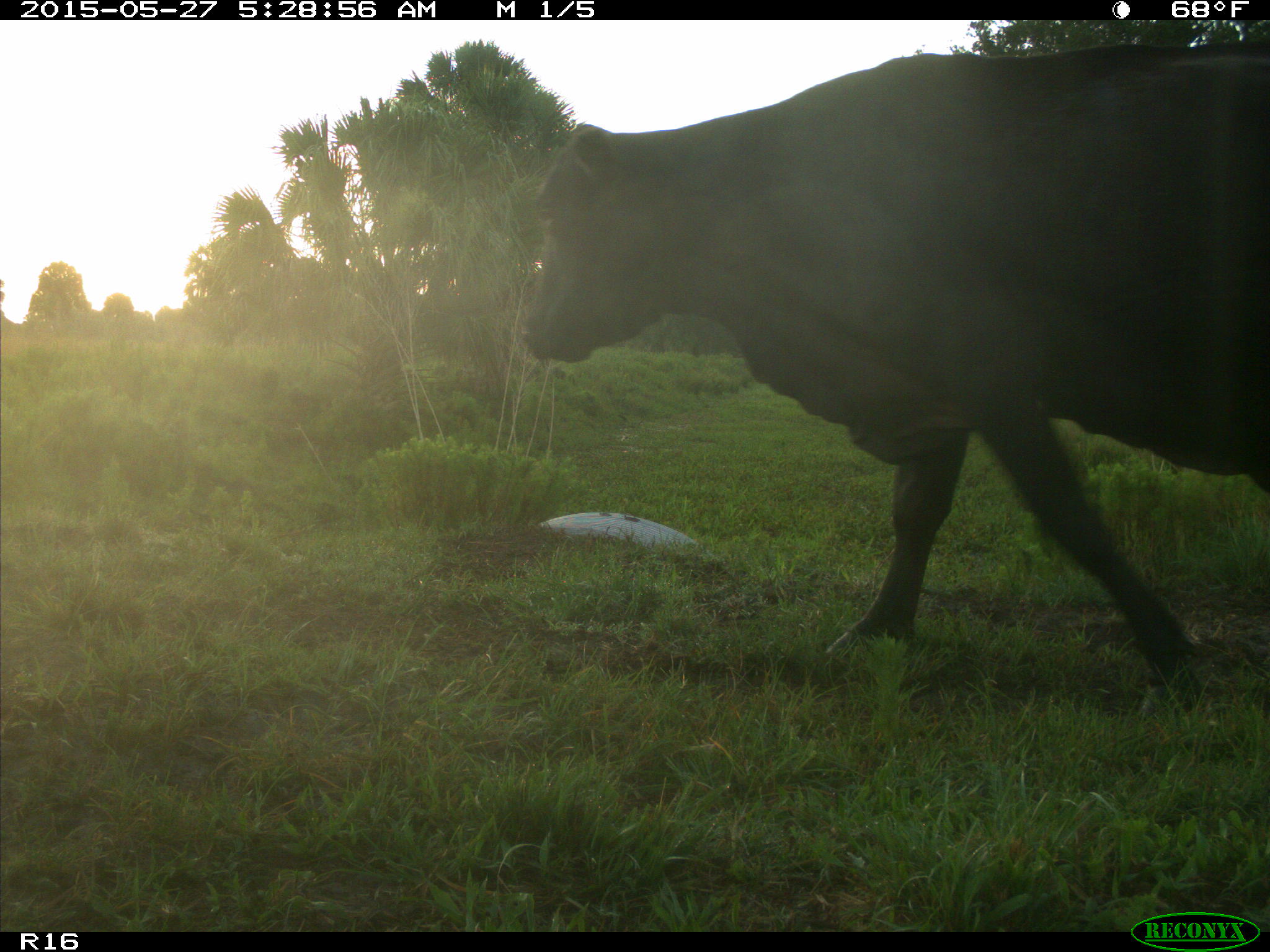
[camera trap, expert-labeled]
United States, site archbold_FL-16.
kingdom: Animalia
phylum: Chordata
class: Mammalia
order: Artiodactyla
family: Bovidae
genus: Bos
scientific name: Bos taurus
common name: domestic cow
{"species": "Bos taurus (domestic cow)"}